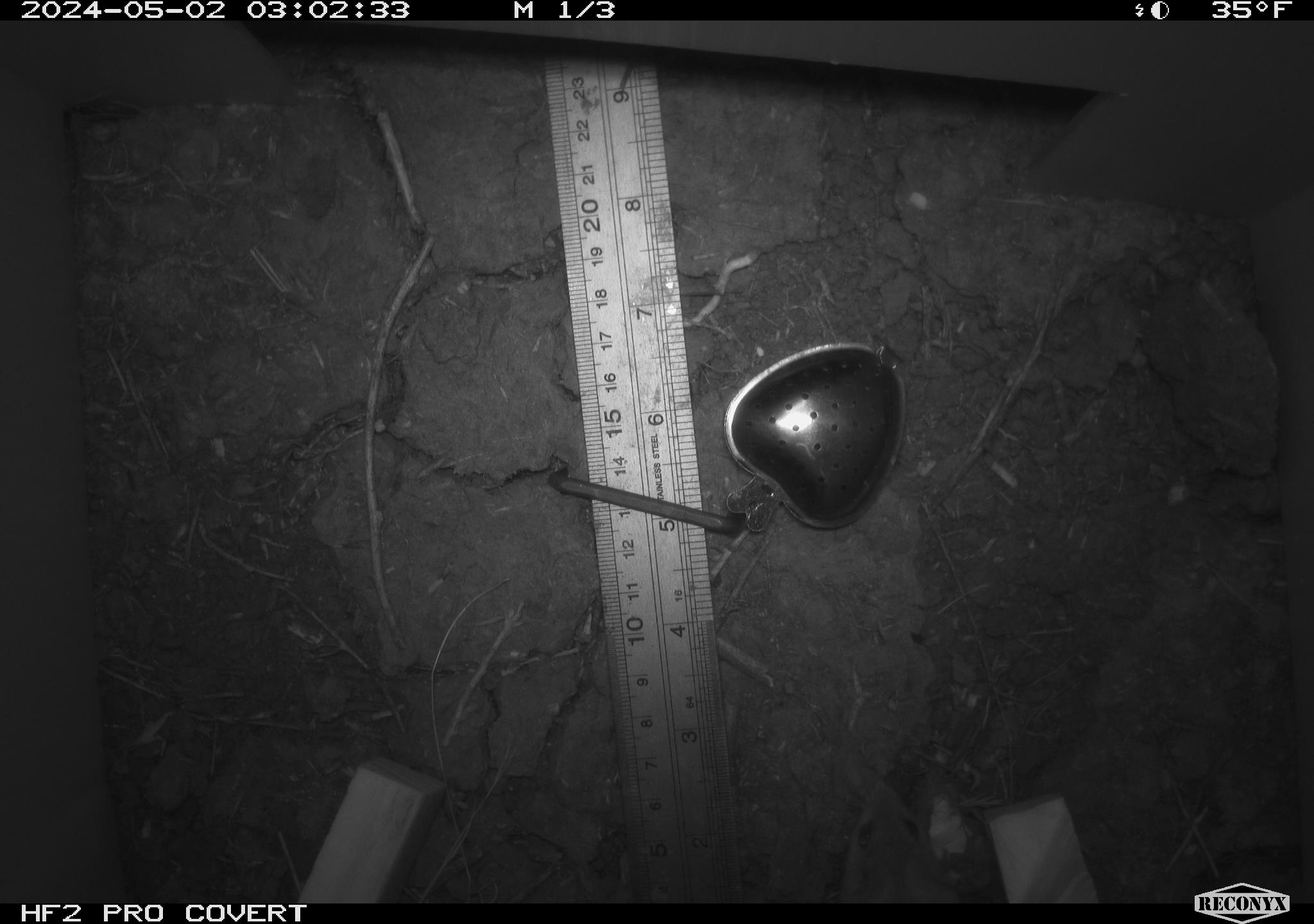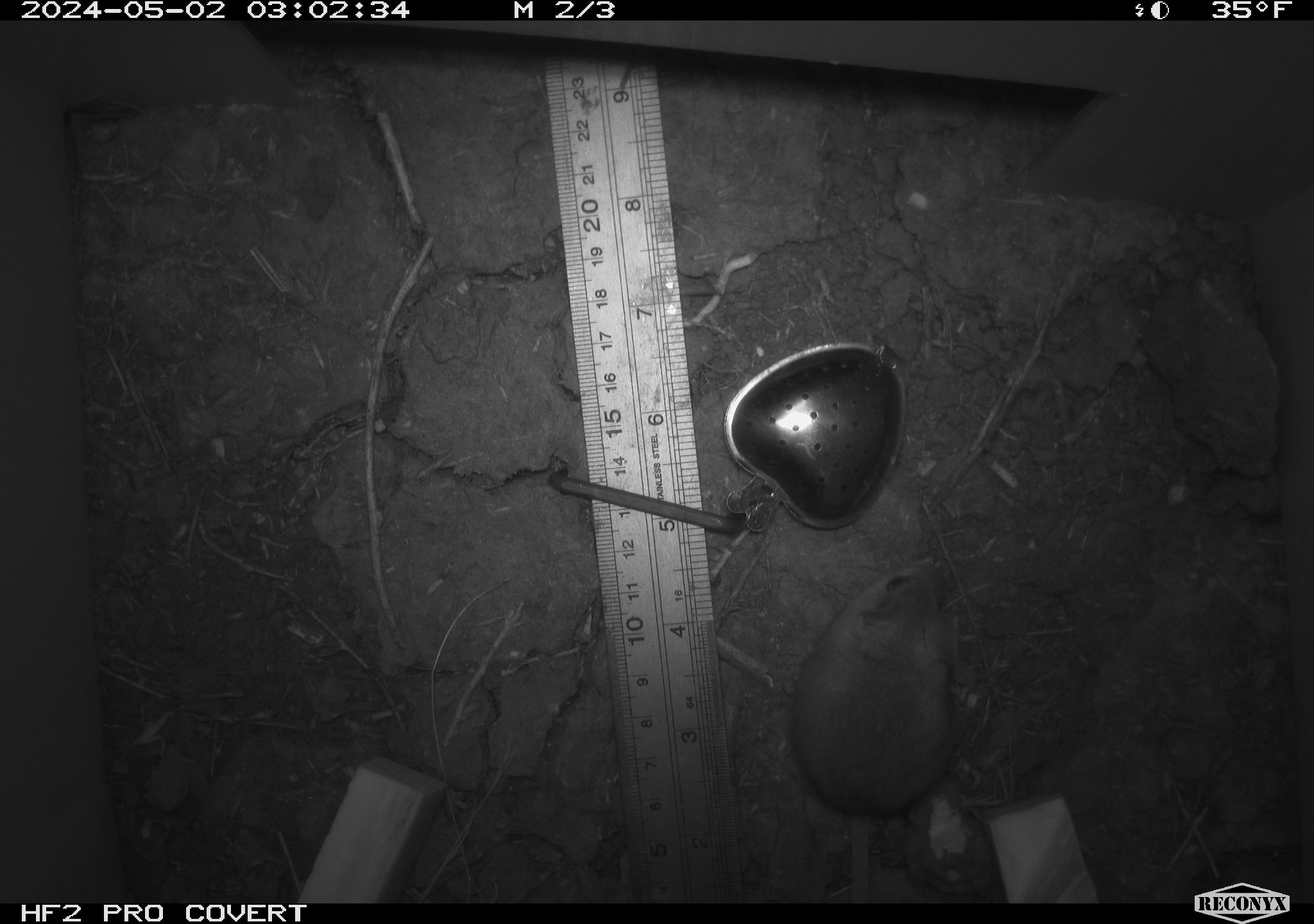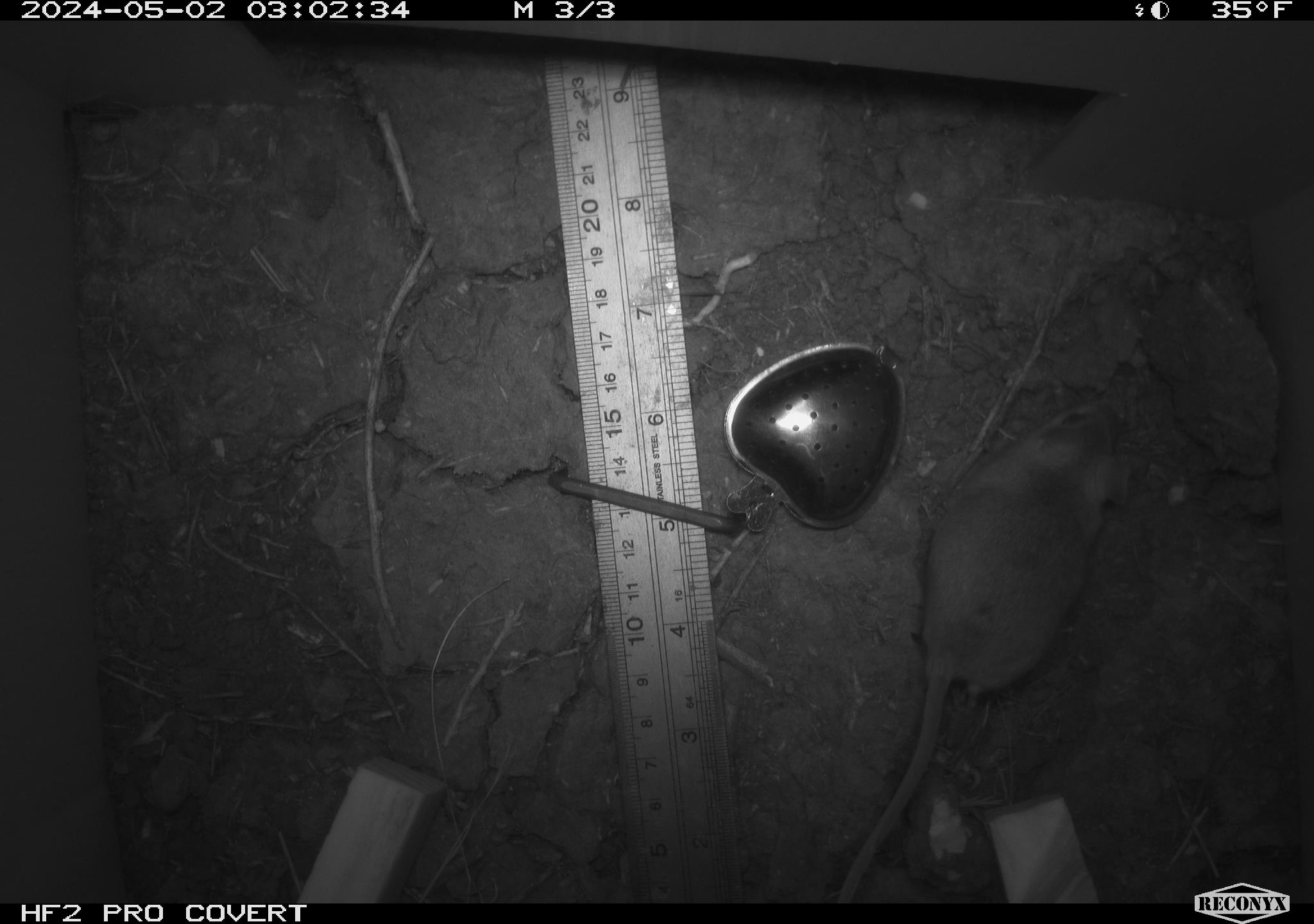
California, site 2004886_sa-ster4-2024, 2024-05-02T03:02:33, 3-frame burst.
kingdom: Animalia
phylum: Chordata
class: Mammalia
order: Rodentia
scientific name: Rodentia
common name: mouse species